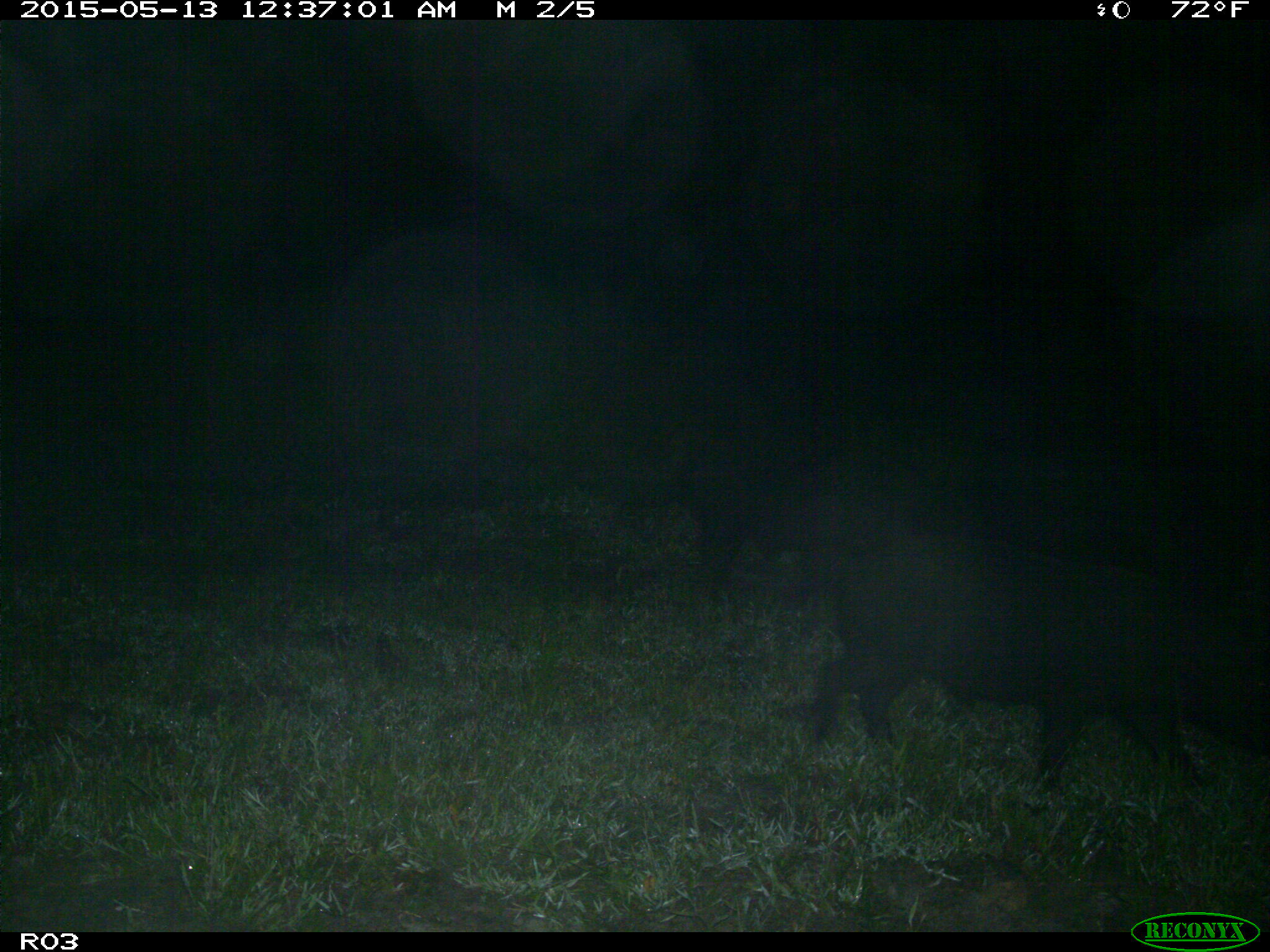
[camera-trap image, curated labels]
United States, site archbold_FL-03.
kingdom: Animalia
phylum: Chordata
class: Mammalia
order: Artiodactyla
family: Suidae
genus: Sus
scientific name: Sus scrofa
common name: wild boar